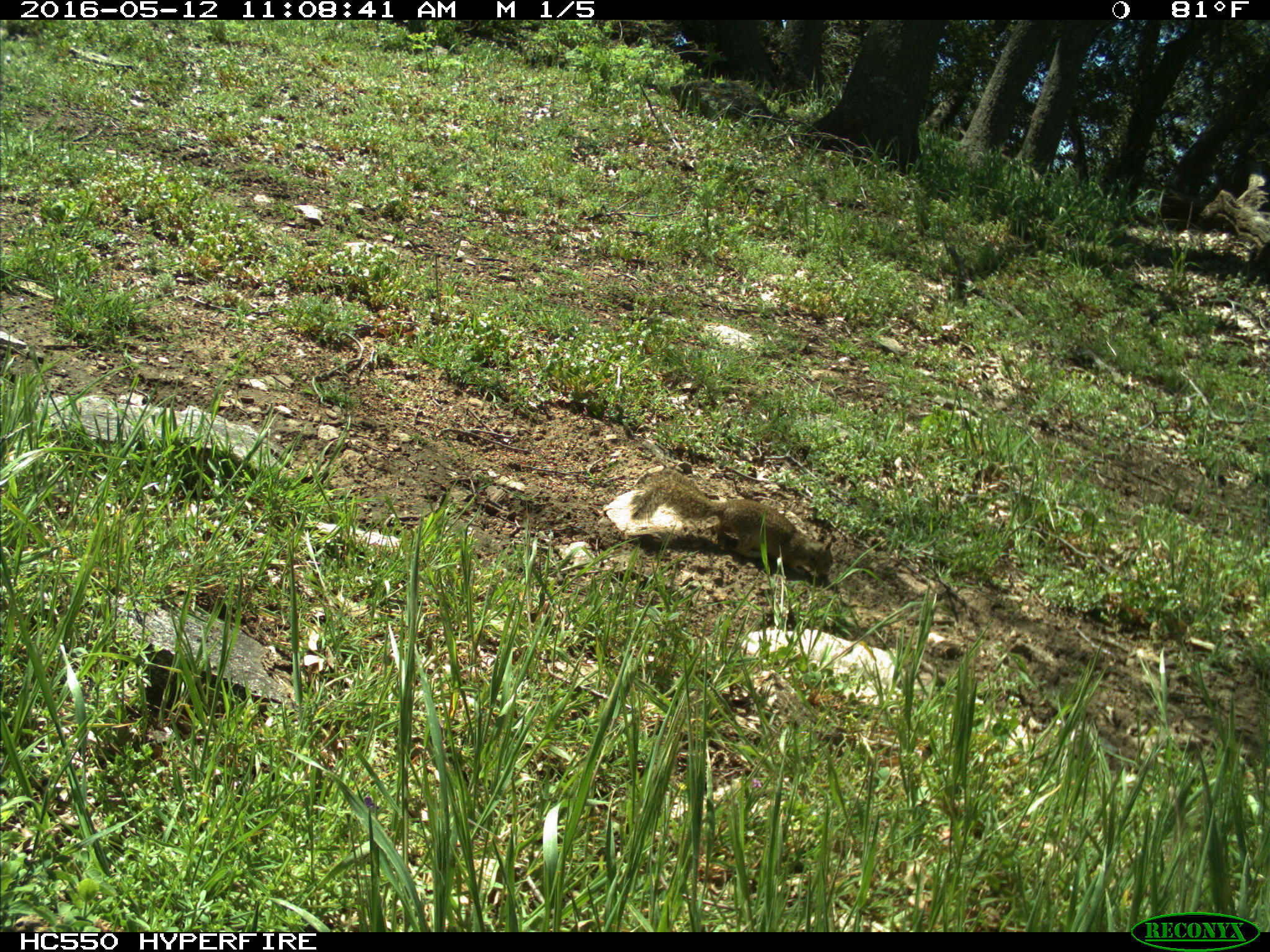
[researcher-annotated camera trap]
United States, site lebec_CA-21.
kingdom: Animalia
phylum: Chordata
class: Mammalia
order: Rodentia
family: Sciuridae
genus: Otospermophilus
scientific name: Otospermophilus beecheyi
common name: california ground squirrel